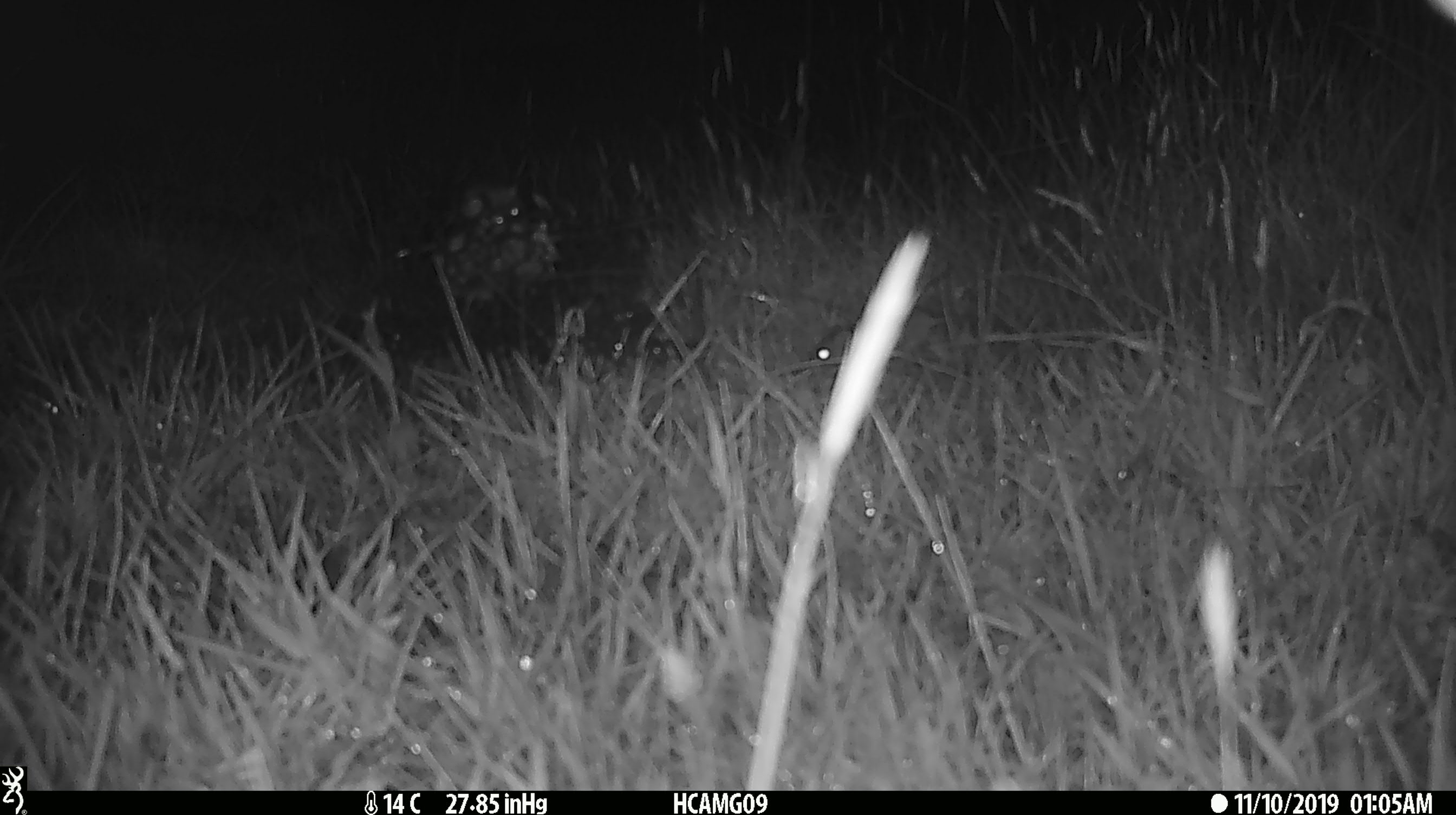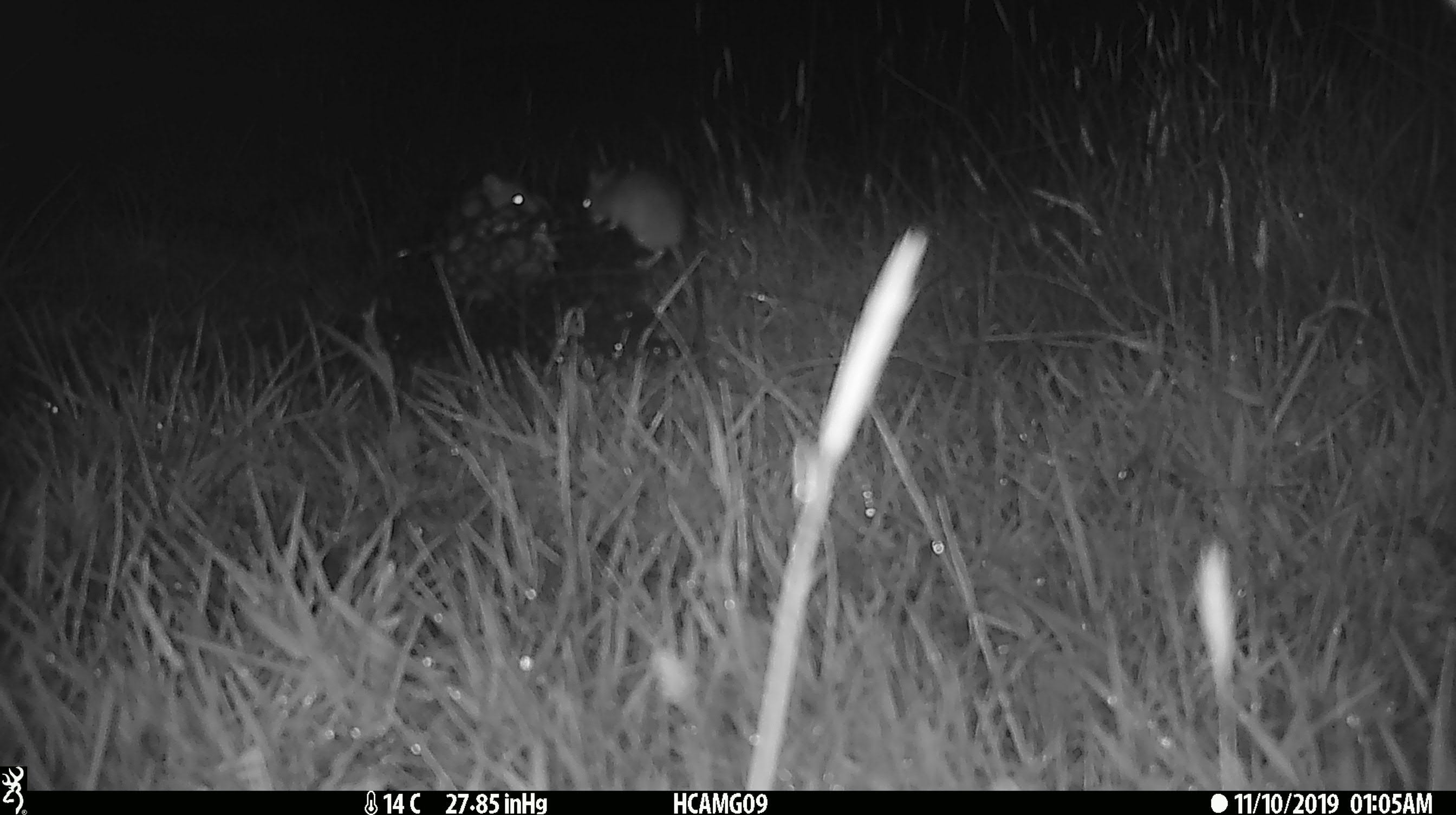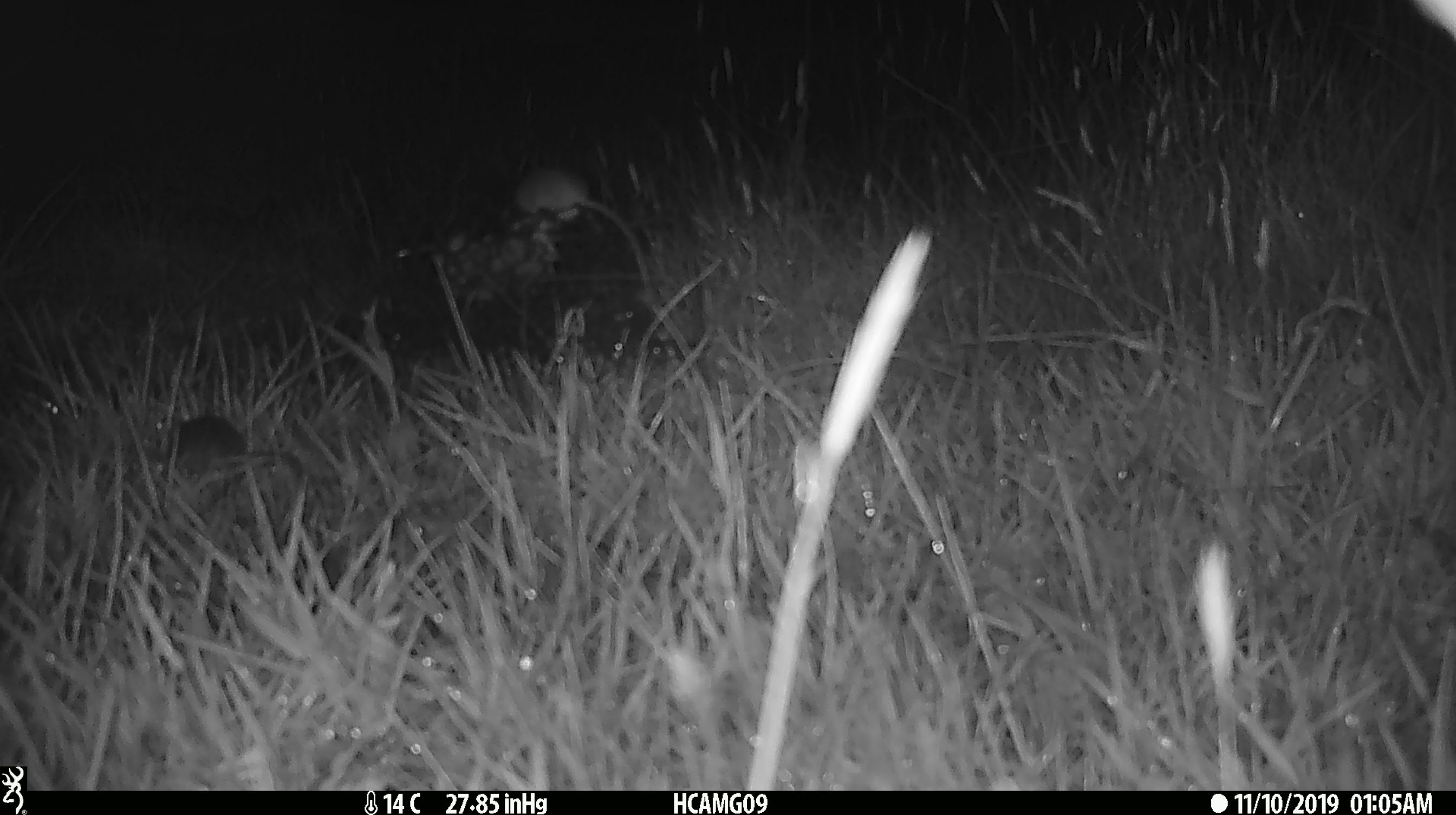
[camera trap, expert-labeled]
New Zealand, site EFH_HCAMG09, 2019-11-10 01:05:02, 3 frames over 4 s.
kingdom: Animalia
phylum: Chordata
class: Mammalia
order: Rodentia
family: Muridae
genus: Mus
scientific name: Mus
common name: mouse